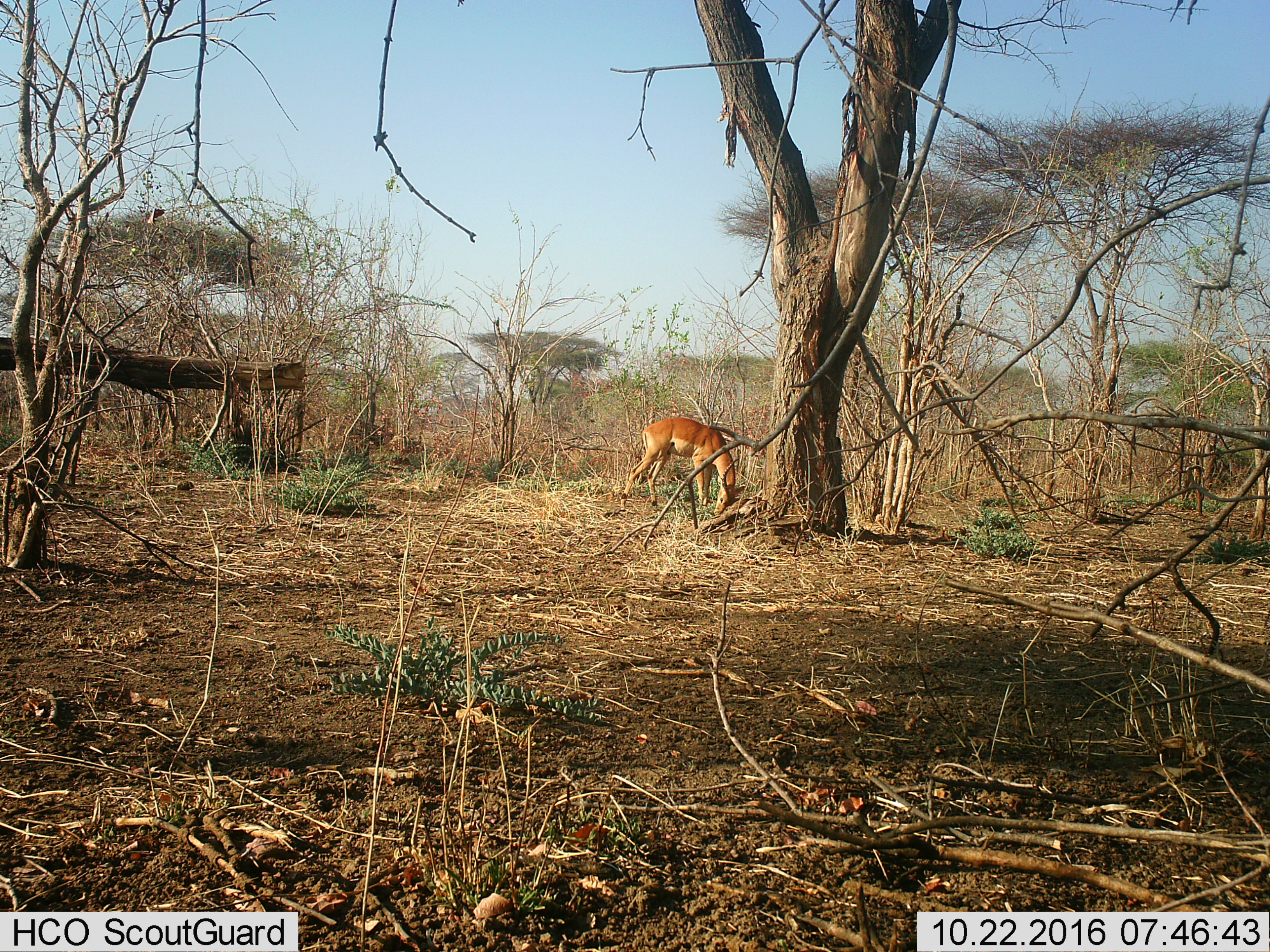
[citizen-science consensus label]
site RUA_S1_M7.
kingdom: Animalia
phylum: Chordata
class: Mammalia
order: Artiodactyla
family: Bovidae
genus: Aepyceros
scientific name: Aepyceros melampus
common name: impala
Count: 1.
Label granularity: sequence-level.